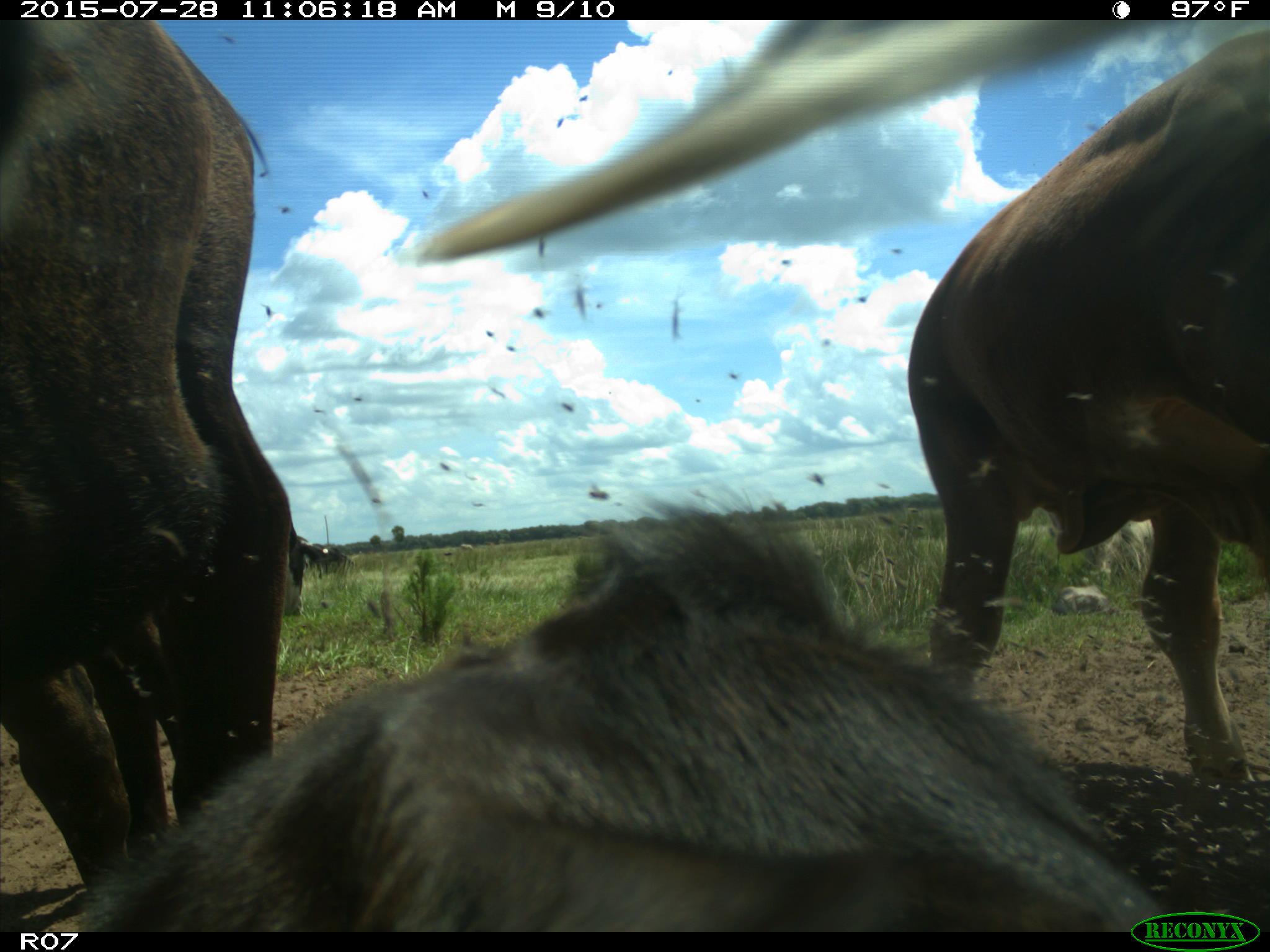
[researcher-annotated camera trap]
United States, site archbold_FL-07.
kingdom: Animalia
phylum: Chordata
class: Mammalia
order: Artiodactyla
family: Bovidae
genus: Bos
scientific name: Bos taurus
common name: domestic cow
Bos taurus (domestic cow).